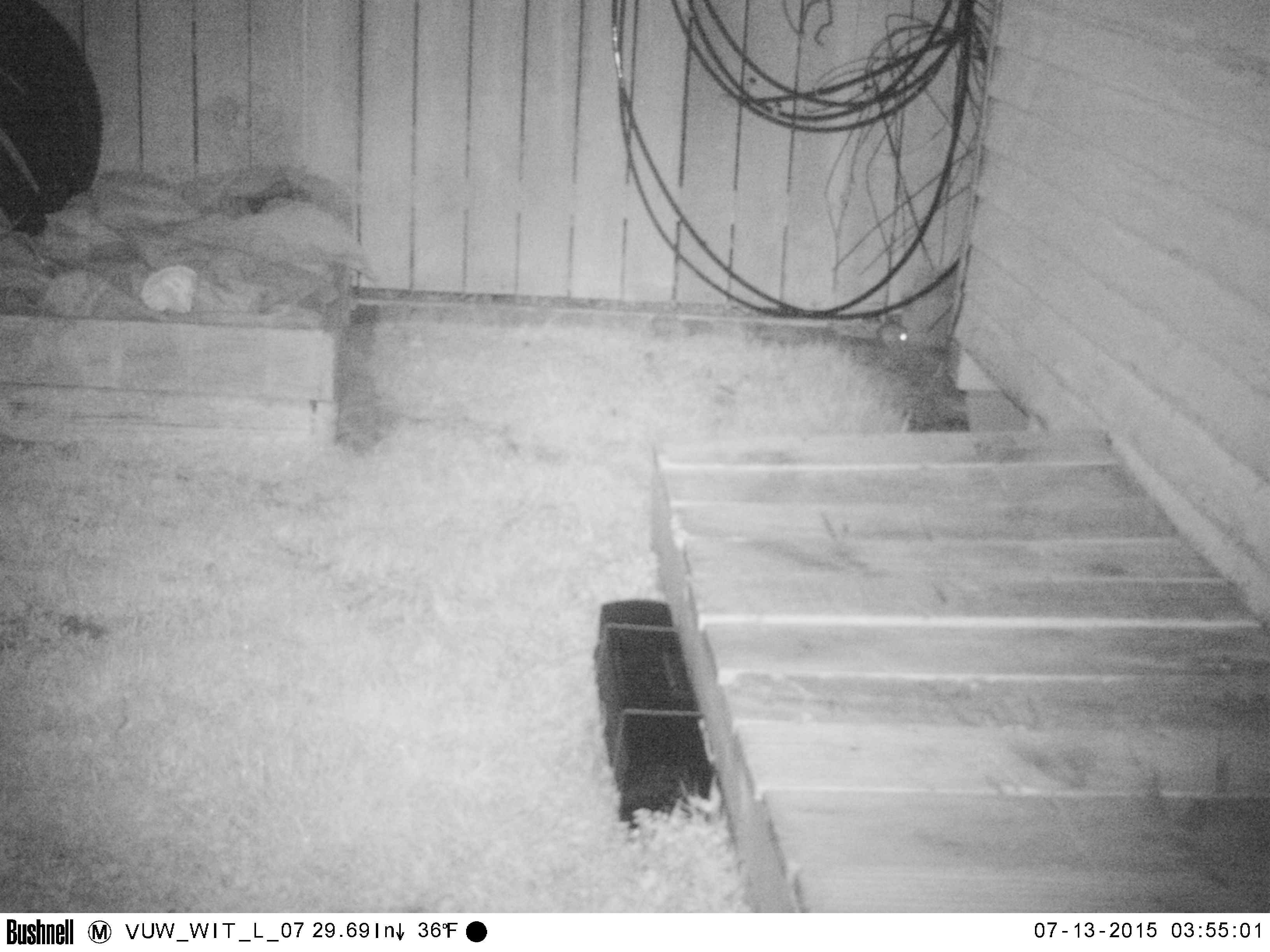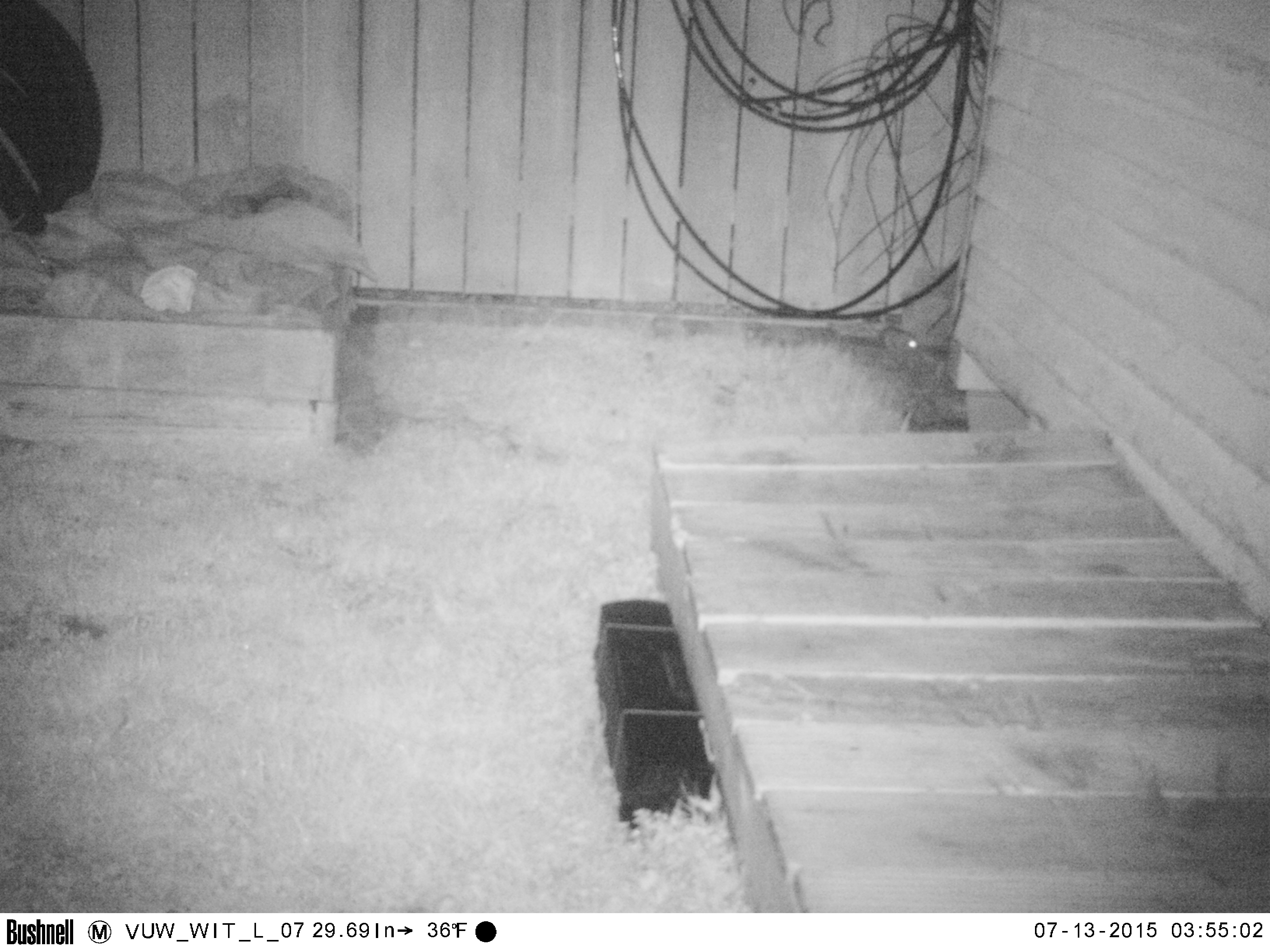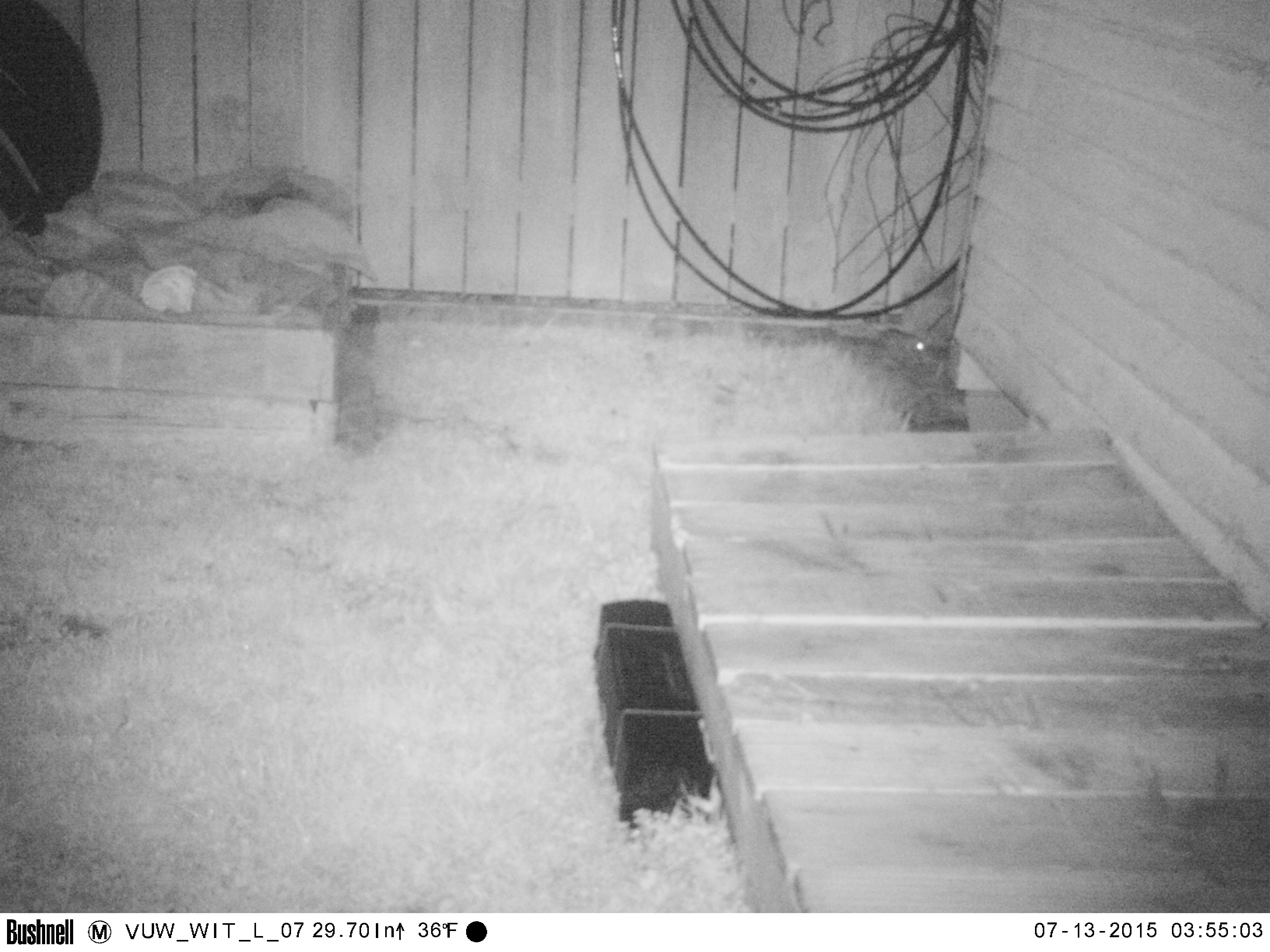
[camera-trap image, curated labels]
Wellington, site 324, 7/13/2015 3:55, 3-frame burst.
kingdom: Animalia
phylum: Chordata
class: Mammalia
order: Rodentia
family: Muridae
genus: Rattus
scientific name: Rattus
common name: rat